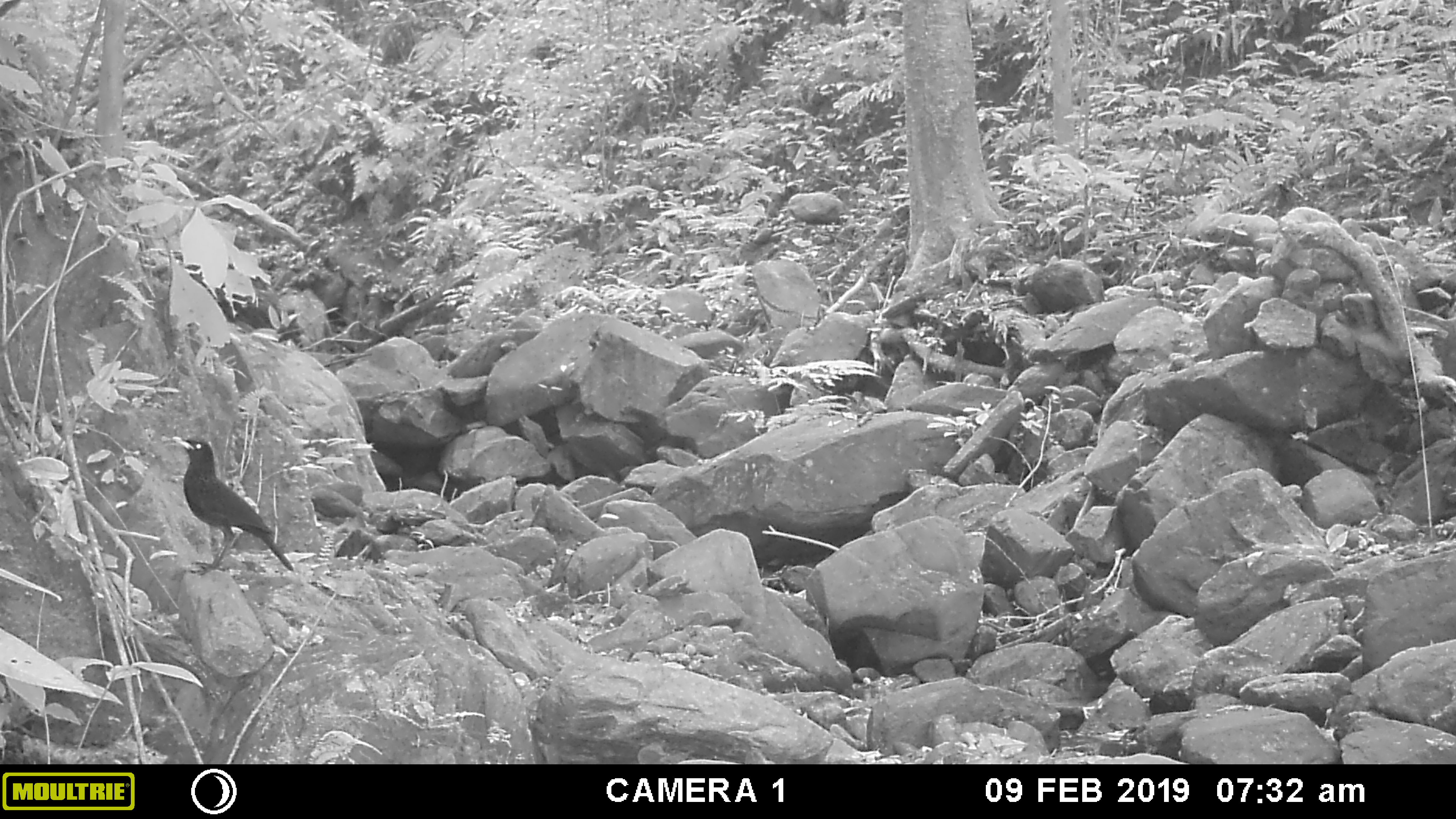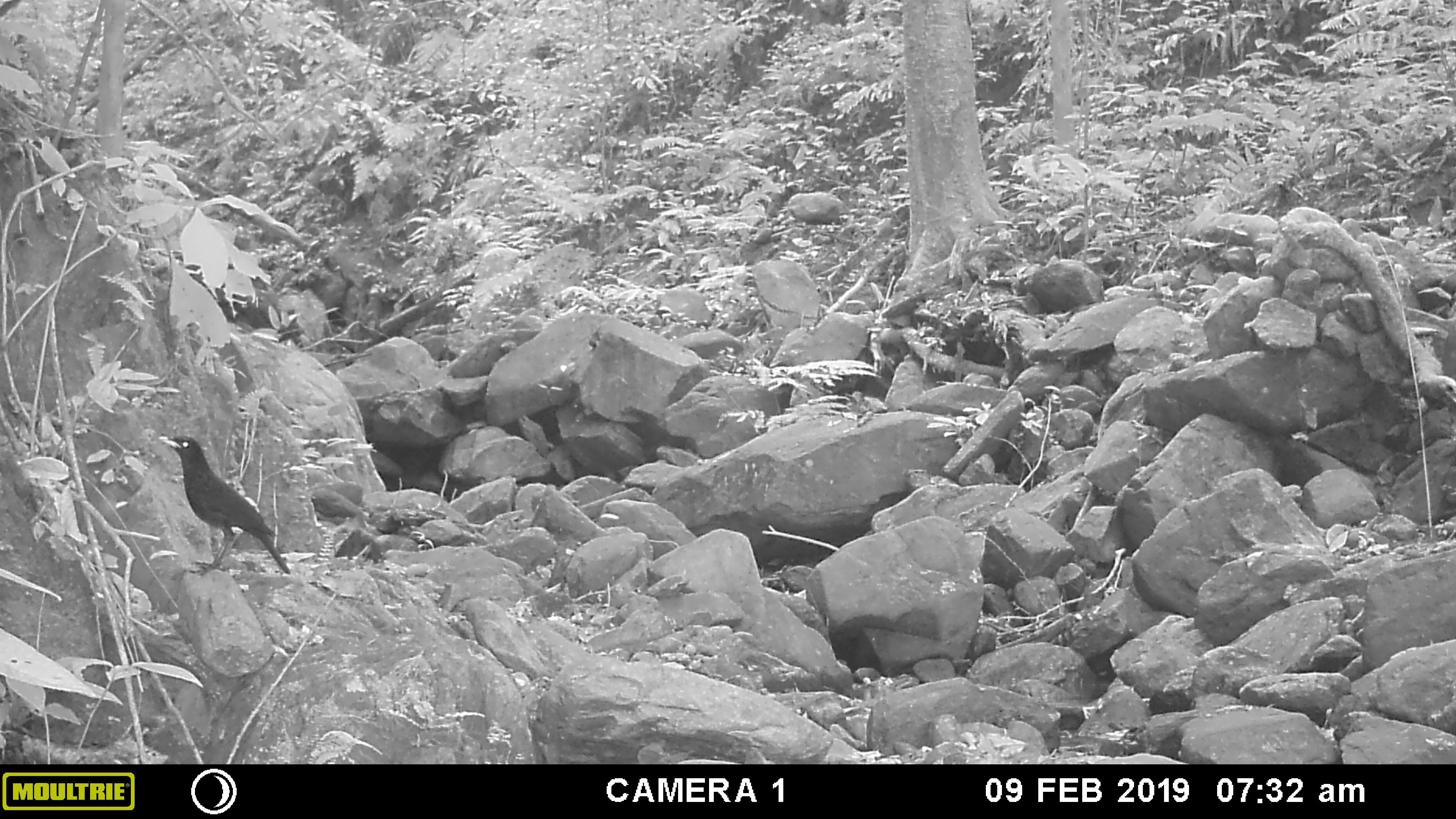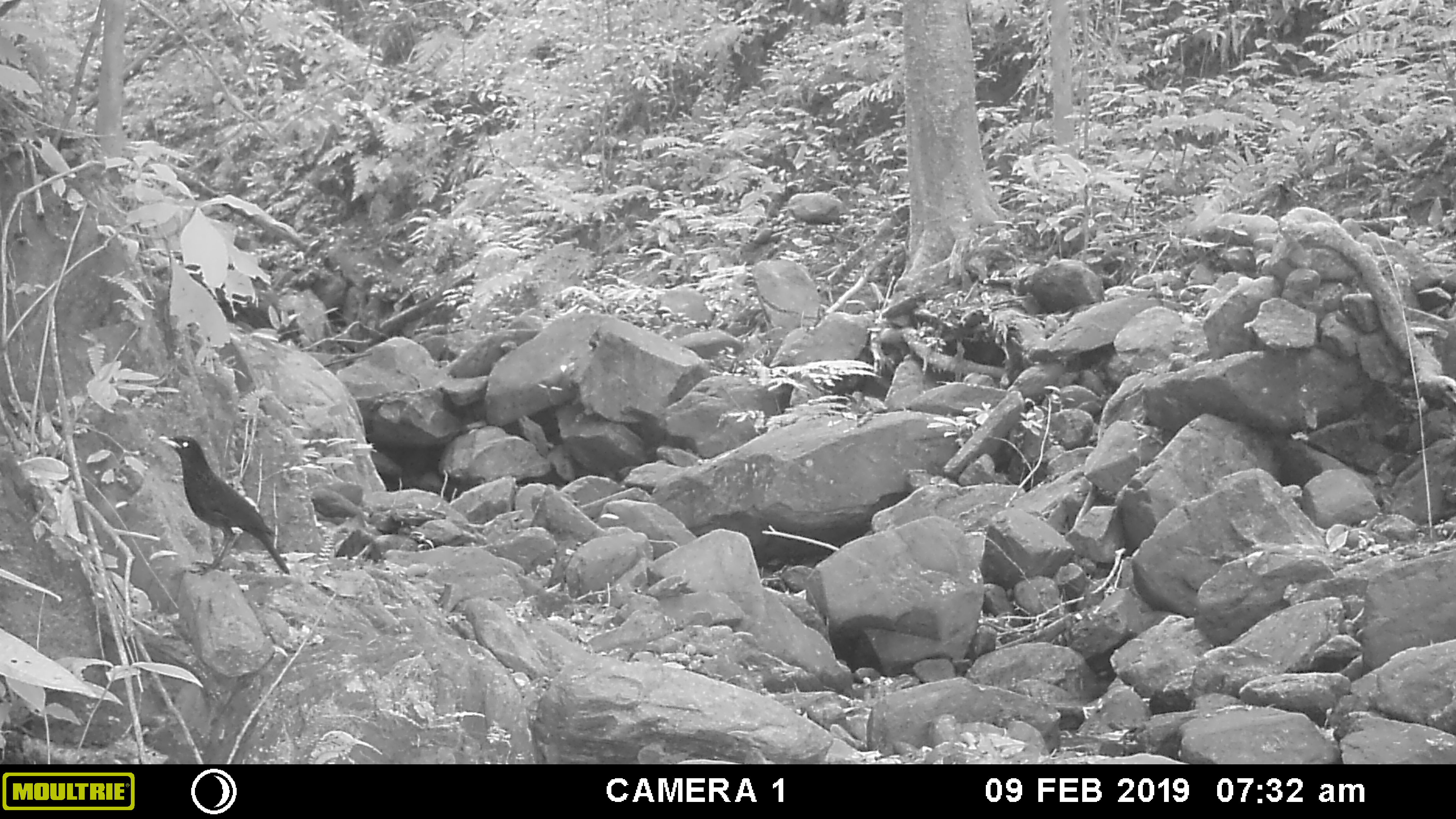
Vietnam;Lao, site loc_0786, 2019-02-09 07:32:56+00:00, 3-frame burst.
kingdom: Animalia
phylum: Chordata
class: Aves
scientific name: Aves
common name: bird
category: unidentified bird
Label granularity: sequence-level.